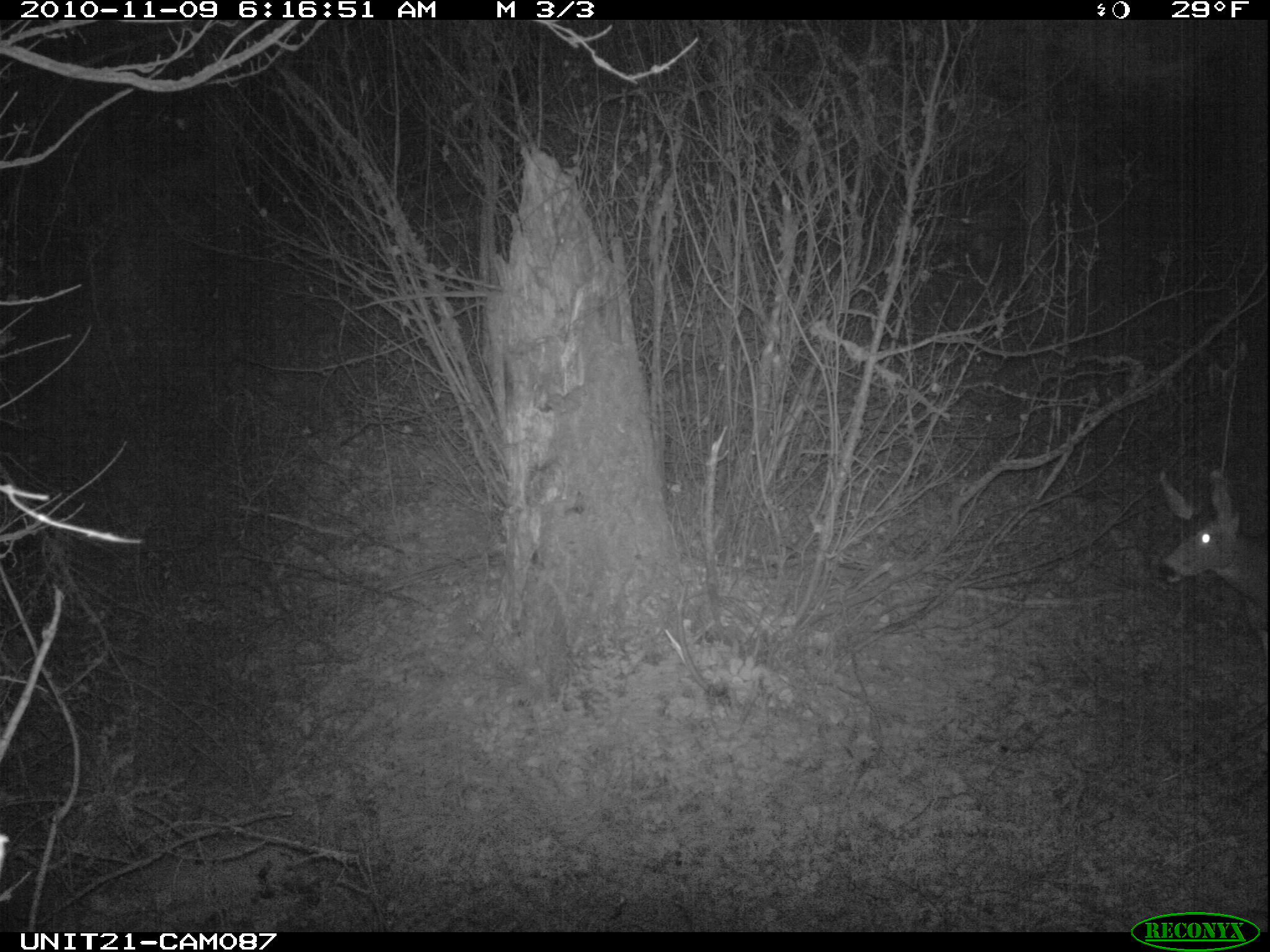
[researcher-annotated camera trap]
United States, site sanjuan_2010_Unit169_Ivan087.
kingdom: Animalia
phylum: Chordata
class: Mammalia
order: Artiodactyla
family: Cervidae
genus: Odocoileus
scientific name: Odocoileus hemionus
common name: mule deer